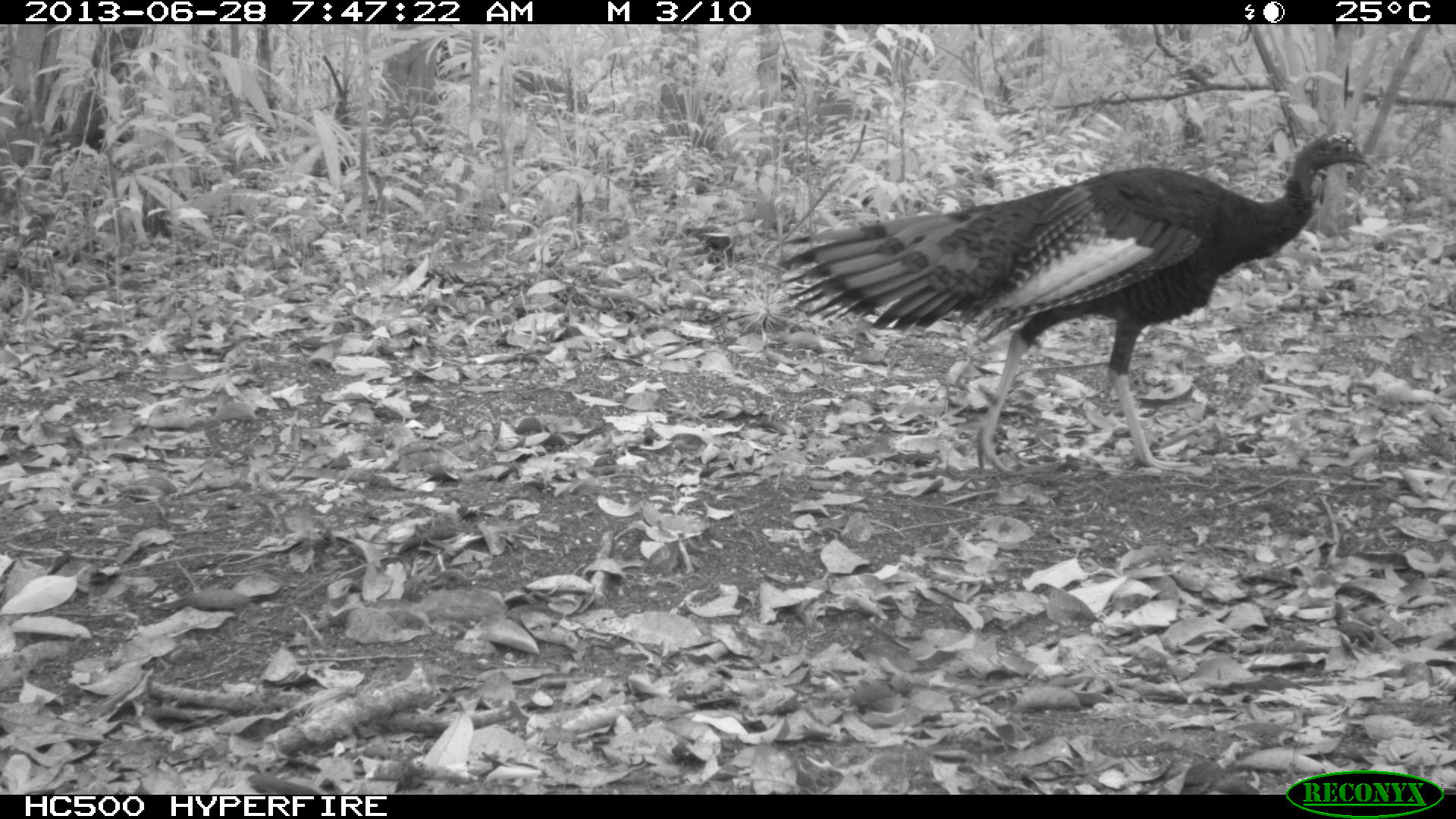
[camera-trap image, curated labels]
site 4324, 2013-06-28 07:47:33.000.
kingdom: Animalia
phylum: Chordata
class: Aves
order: Galliformes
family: Phasianidae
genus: Meleagris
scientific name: Meleagris ocellata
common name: ocellated turkey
Meleagris ocellata (ocellated turkey), count 1, sex male.